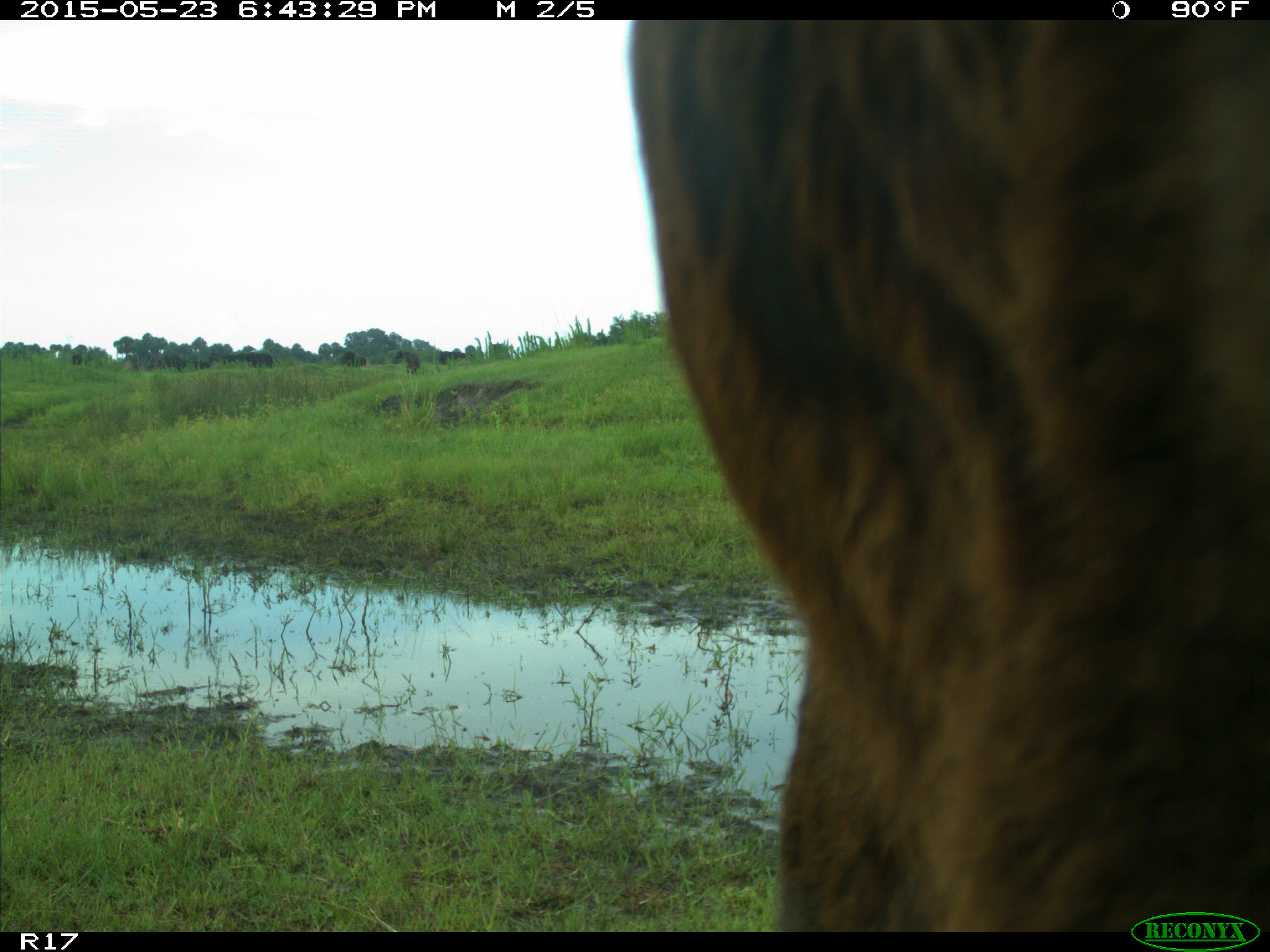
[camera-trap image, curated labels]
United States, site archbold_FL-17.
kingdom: Animalia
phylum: Chordata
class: Mammalia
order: Artiodactyla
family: Bovidae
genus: Bos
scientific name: Bos taurus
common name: domestic cow